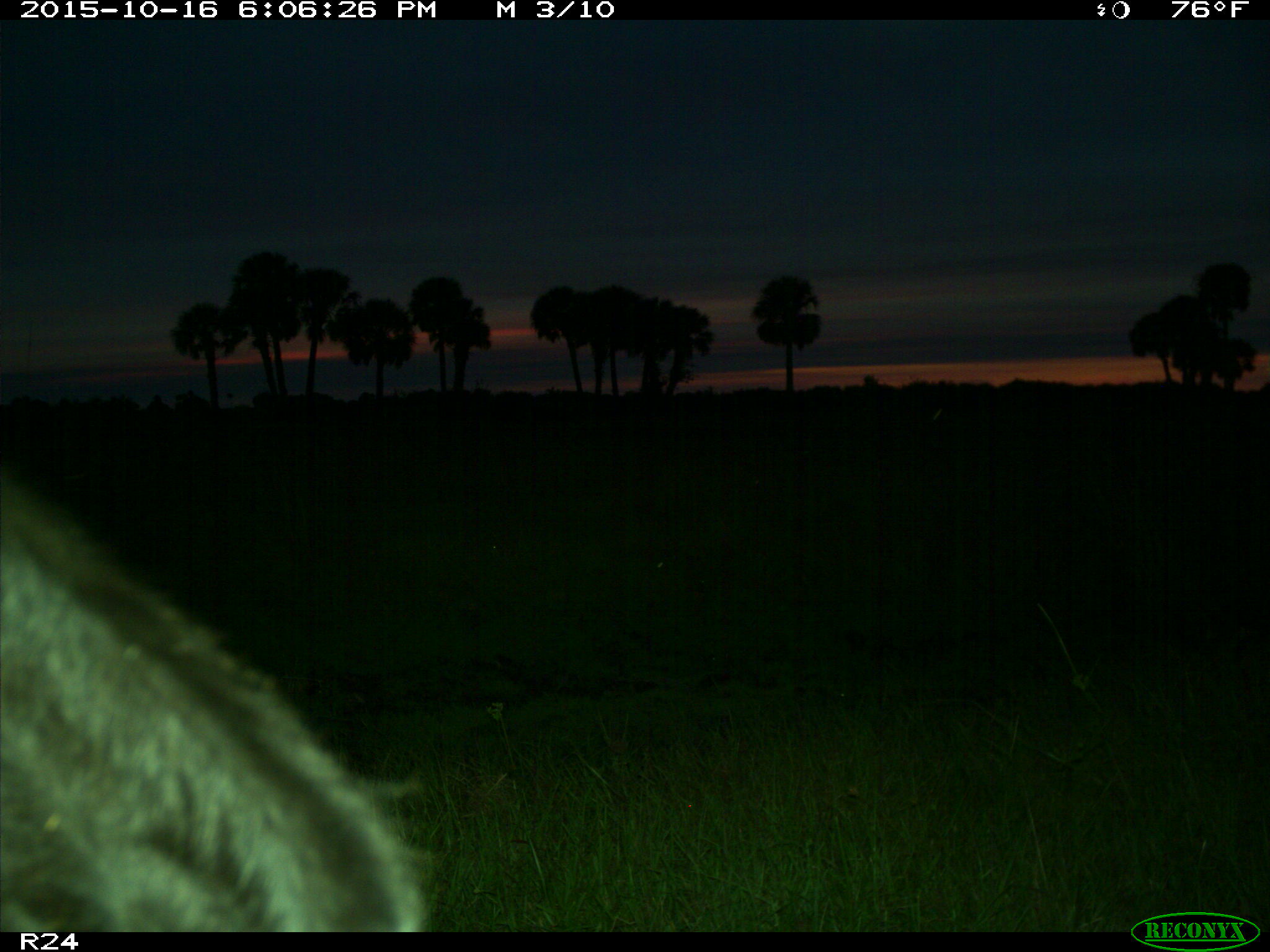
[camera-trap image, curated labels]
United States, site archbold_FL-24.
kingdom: Animalia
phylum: Chordata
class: Mammalia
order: Artiodactyla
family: Bovidae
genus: Bos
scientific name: Bos taurus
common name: domestic cow